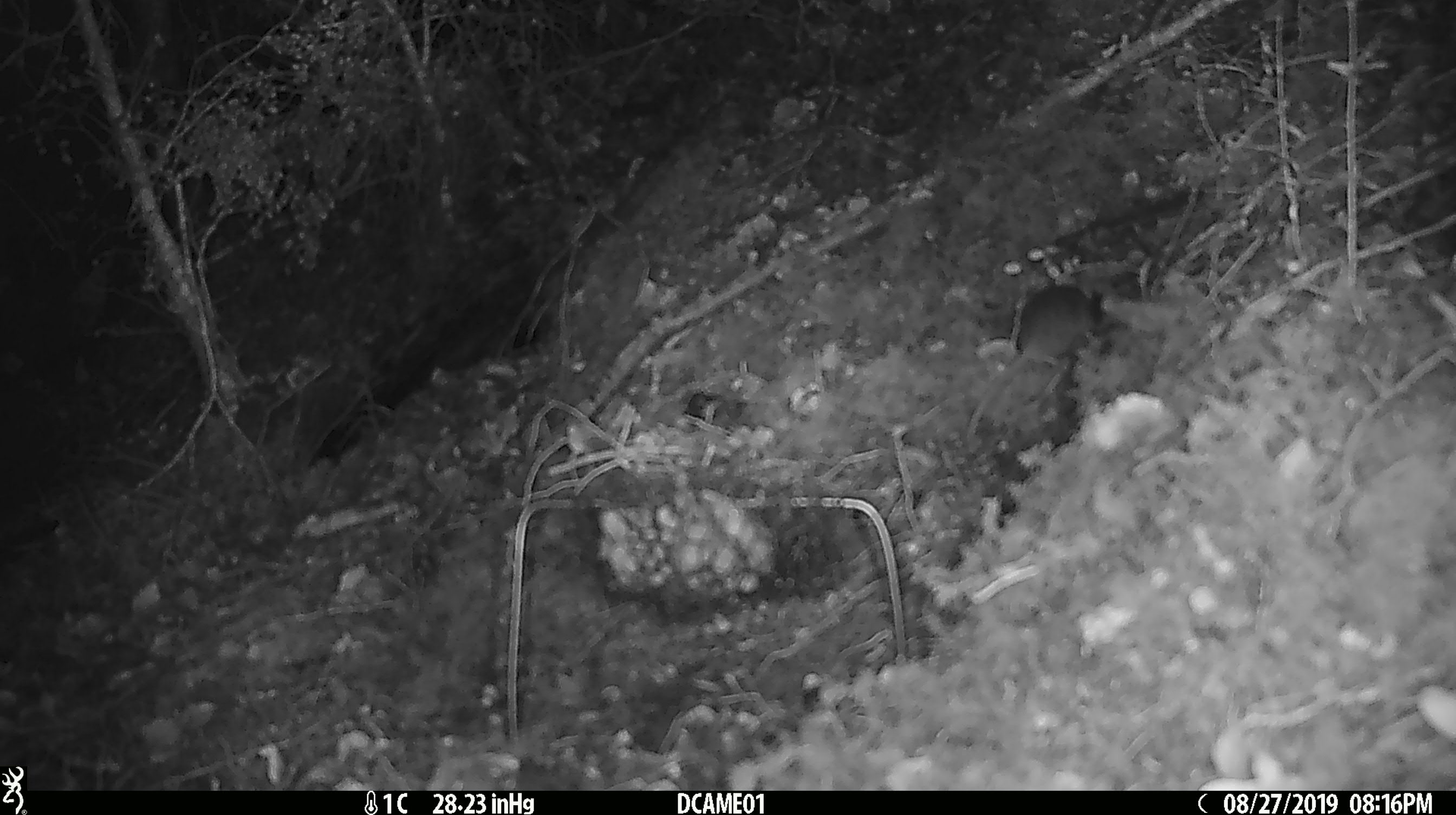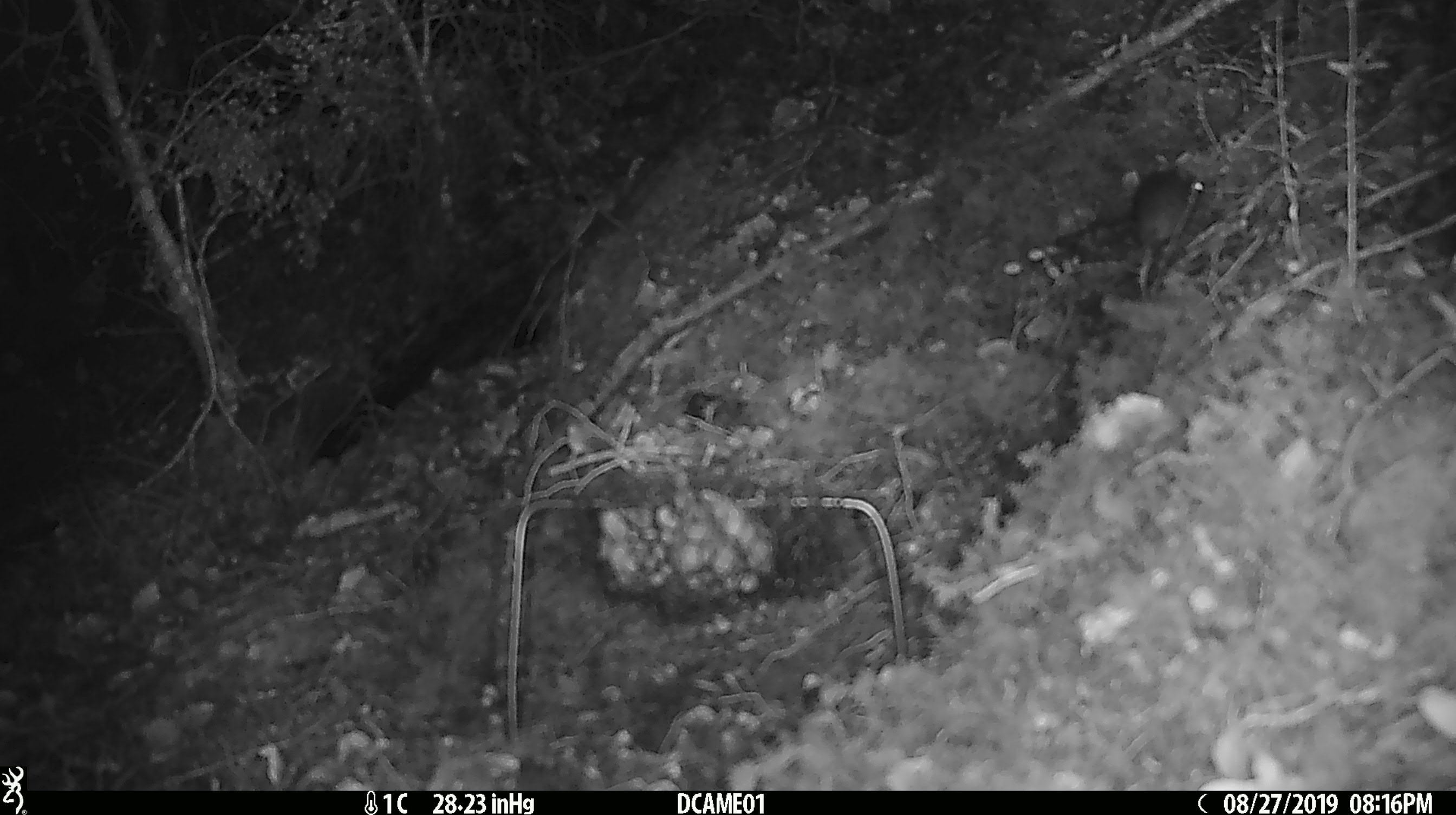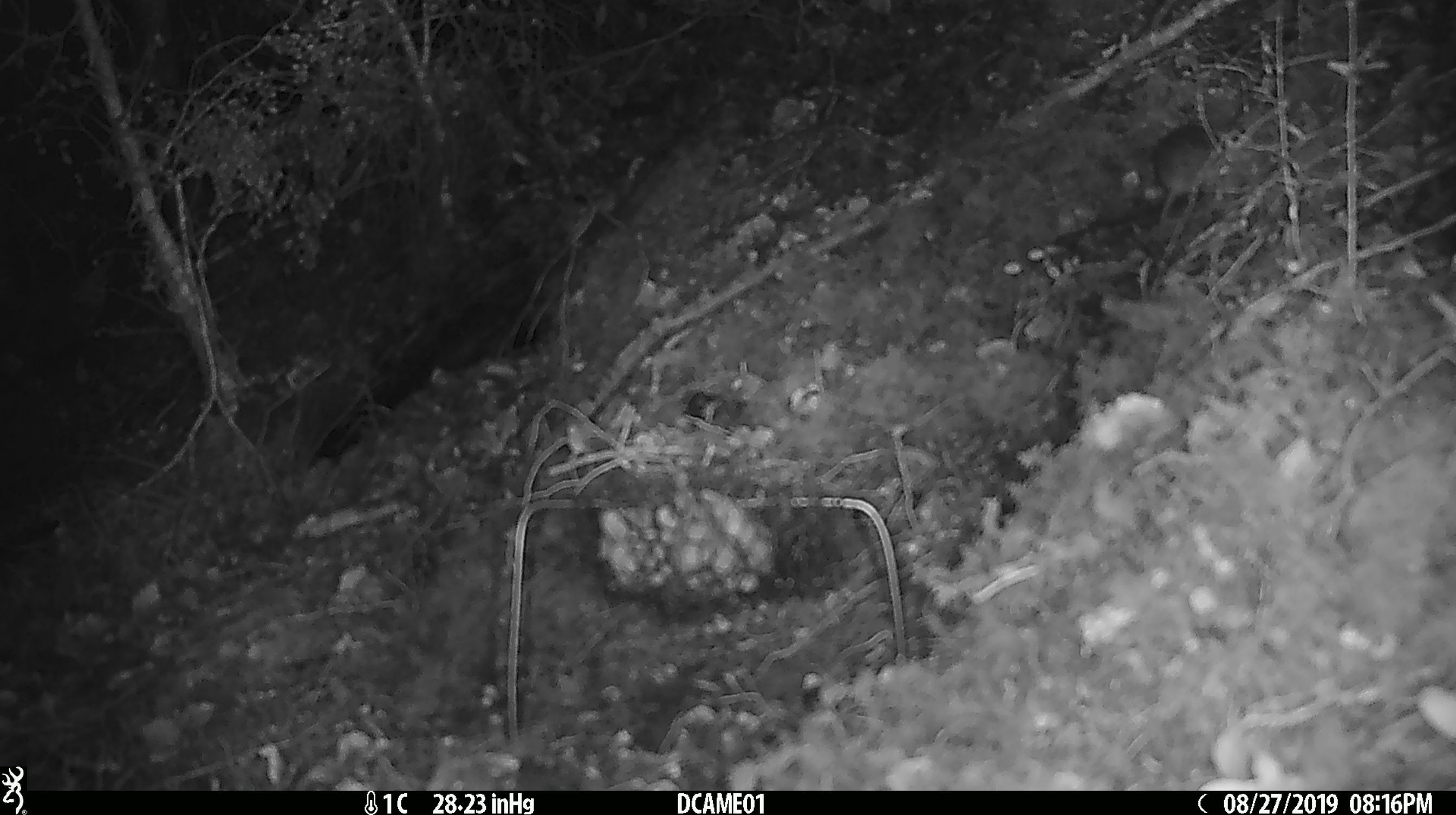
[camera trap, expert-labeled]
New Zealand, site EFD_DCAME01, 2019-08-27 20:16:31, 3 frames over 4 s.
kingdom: Animalia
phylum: Chordata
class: Mammalia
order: Rodentia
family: Muridae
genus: Mus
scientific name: Mus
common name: mouse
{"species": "mouse (Mus)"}